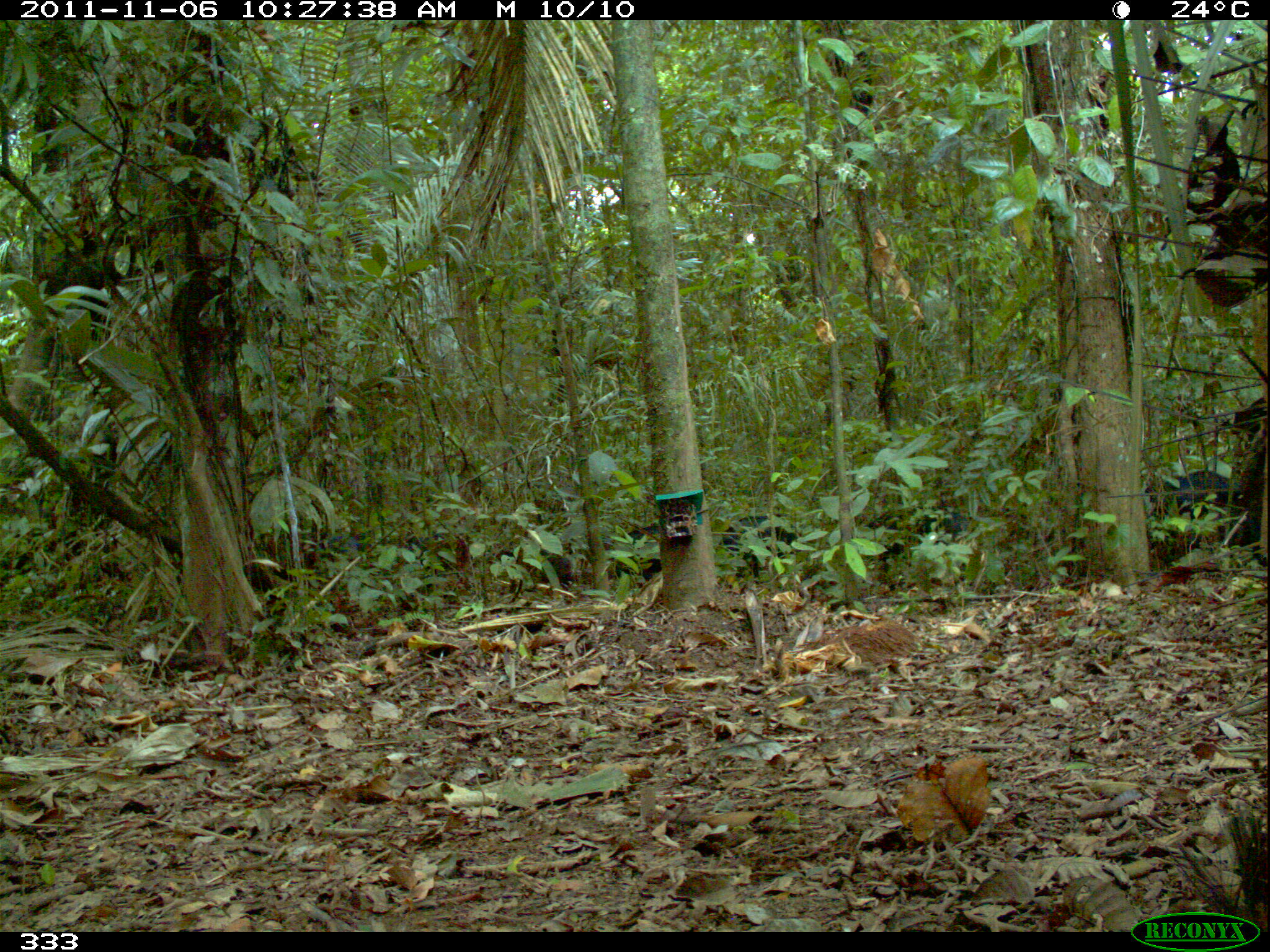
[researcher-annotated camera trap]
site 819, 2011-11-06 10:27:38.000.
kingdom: Animalia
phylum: Chordata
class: Mammalia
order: Artiodactyla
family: Tayassuidae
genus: Tayassu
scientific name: Tayassu pecari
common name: white-lipped peccary